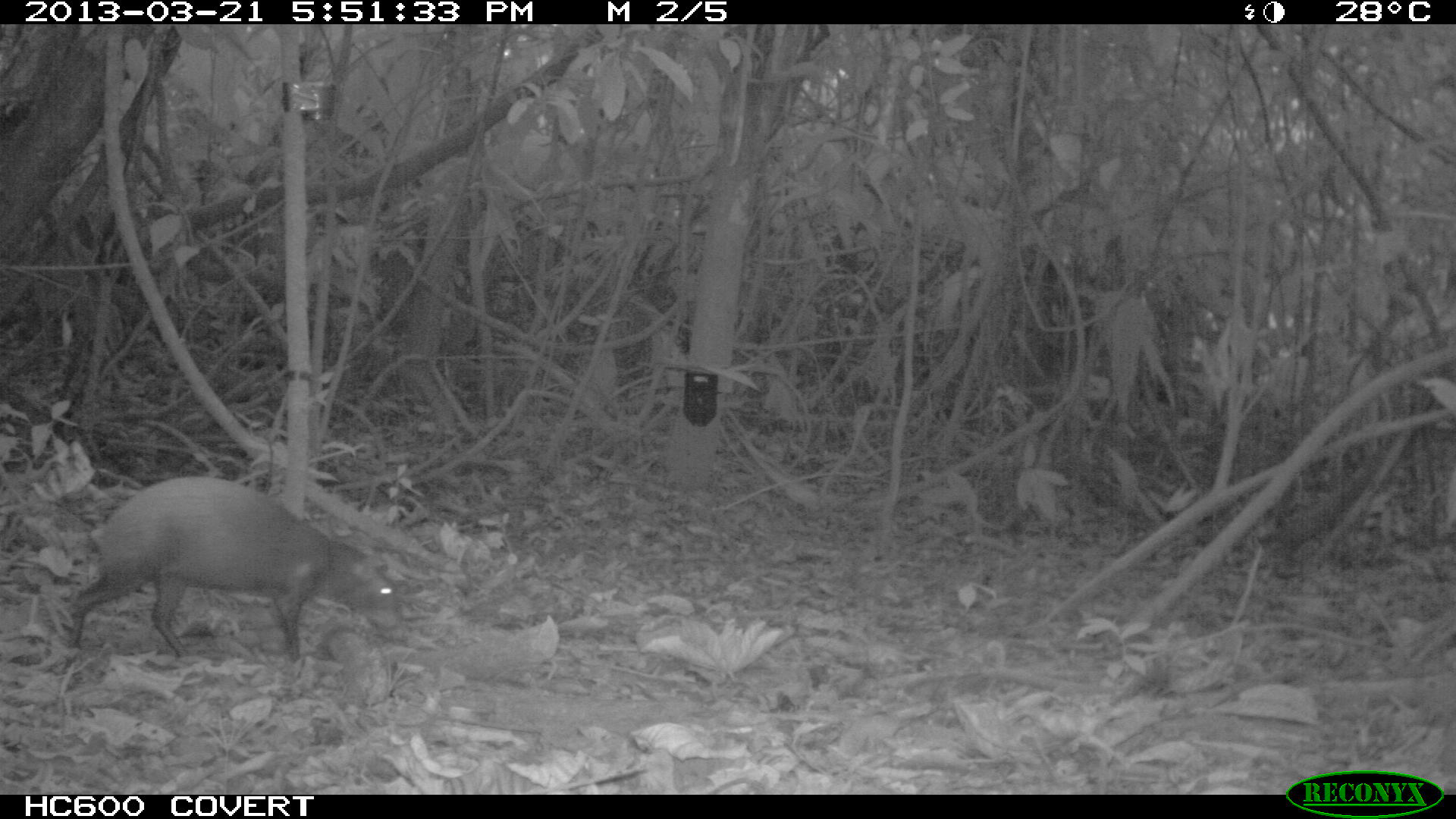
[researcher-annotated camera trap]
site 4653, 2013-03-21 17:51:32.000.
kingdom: Animalia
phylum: Chordata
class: Mammalia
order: Rodentia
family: Dasyproctidae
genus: Dasyprocta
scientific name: Dasyprocta leporina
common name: red-rumped agouti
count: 1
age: adult